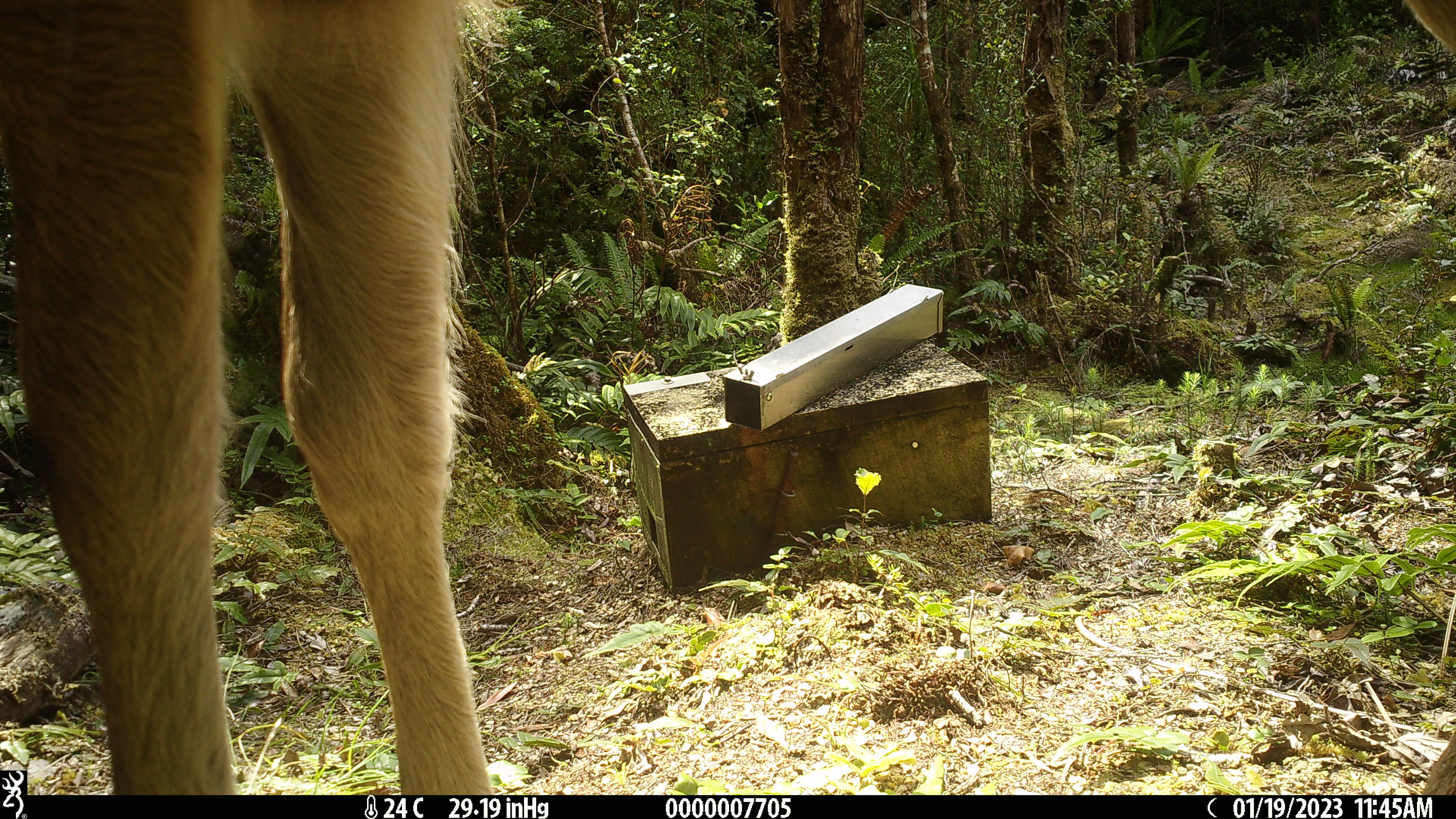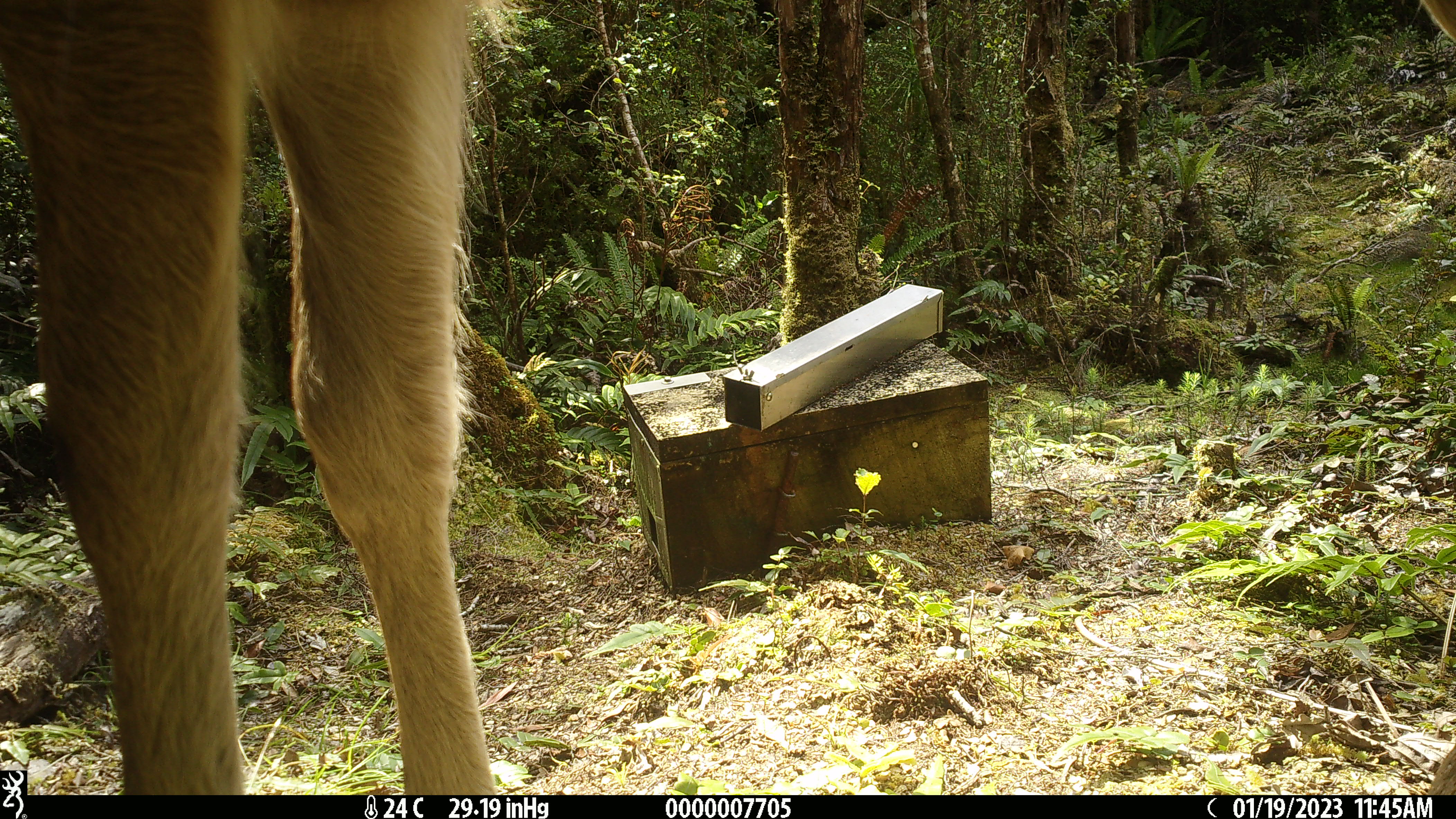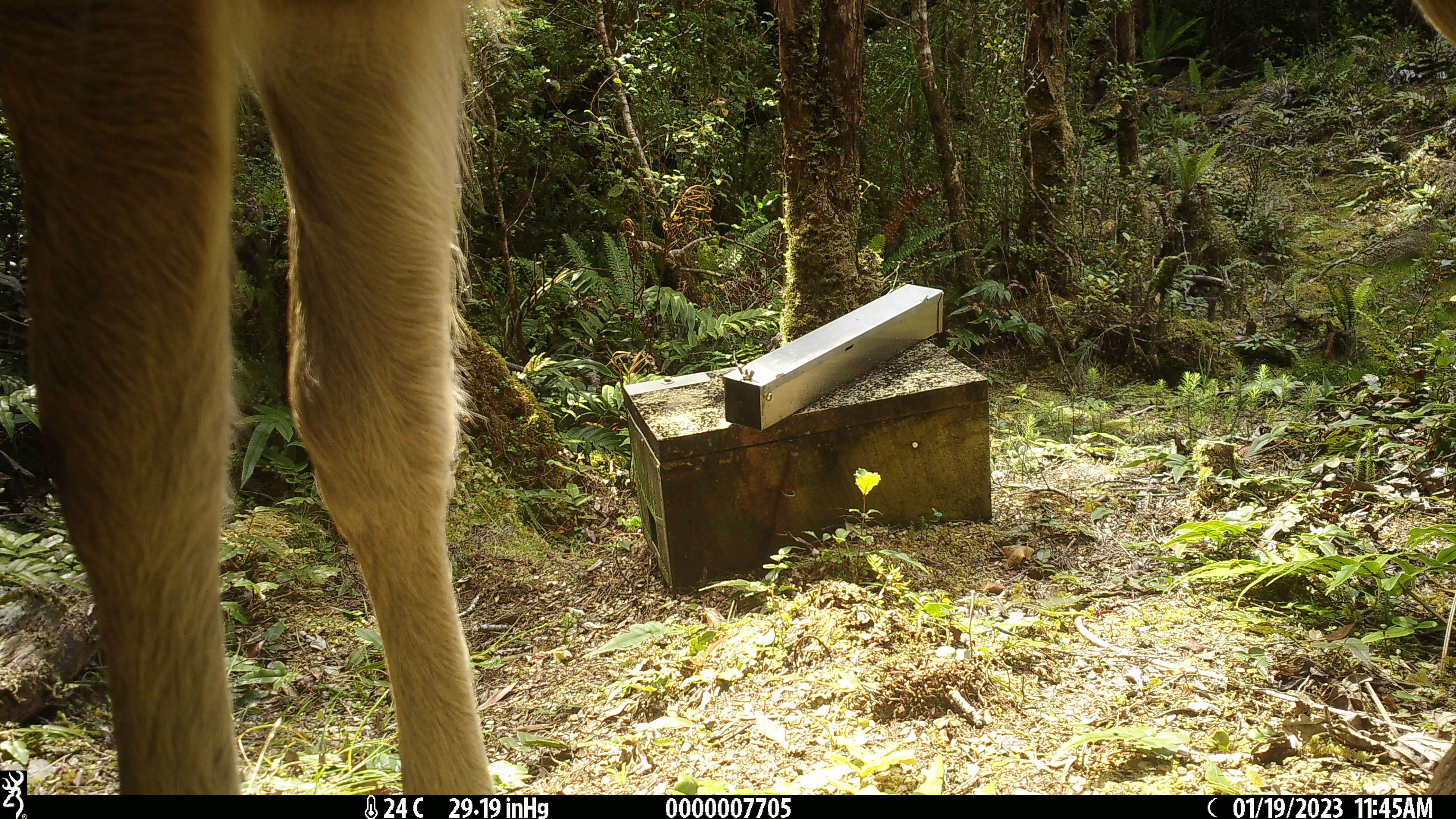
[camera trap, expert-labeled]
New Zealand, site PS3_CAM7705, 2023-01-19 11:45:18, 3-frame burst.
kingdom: Animalia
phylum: Chordata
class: Mammalia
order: Artiodactyla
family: Cervidae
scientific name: Cervidae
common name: deer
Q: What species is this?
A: Deer (Cervidae).